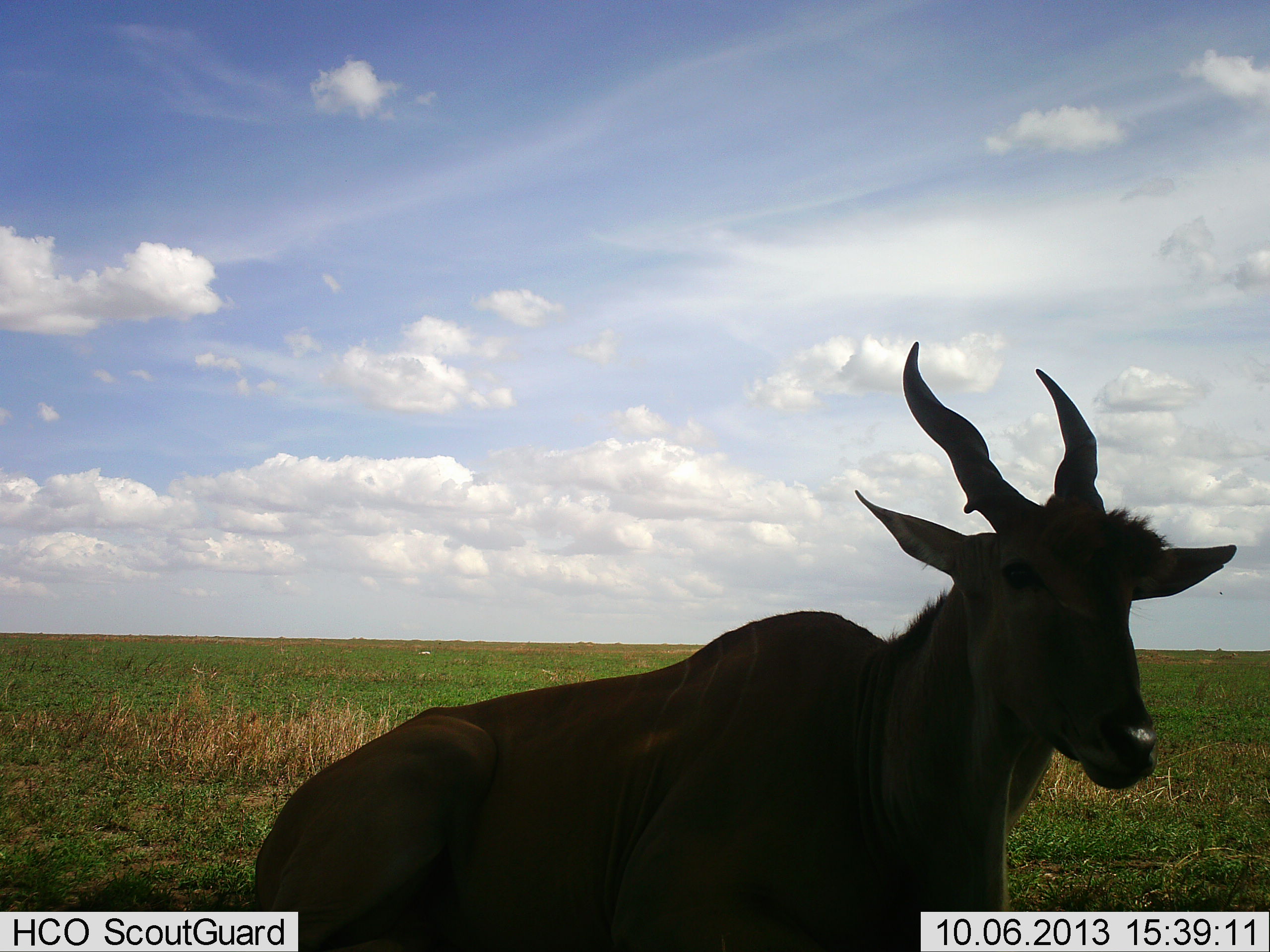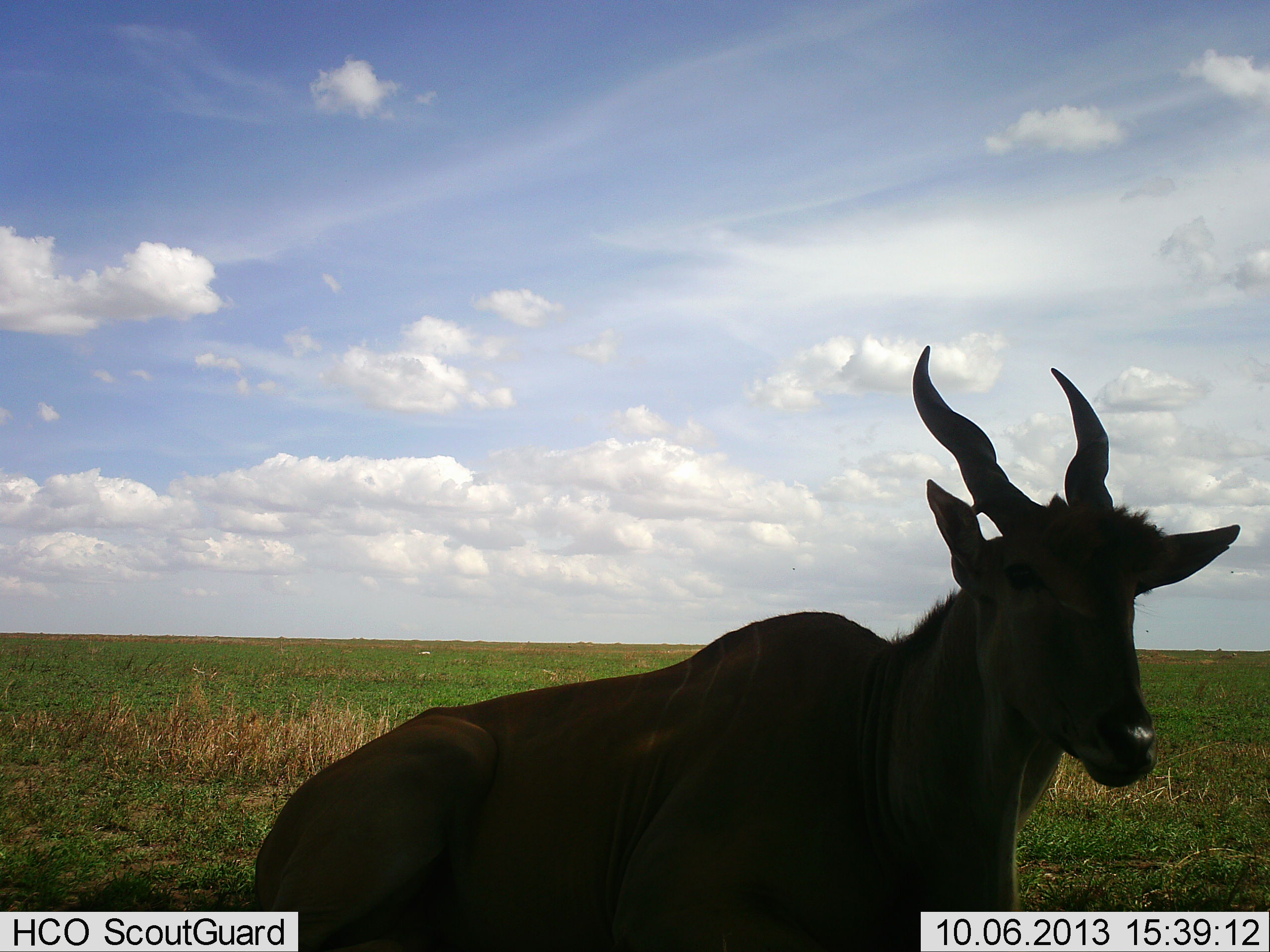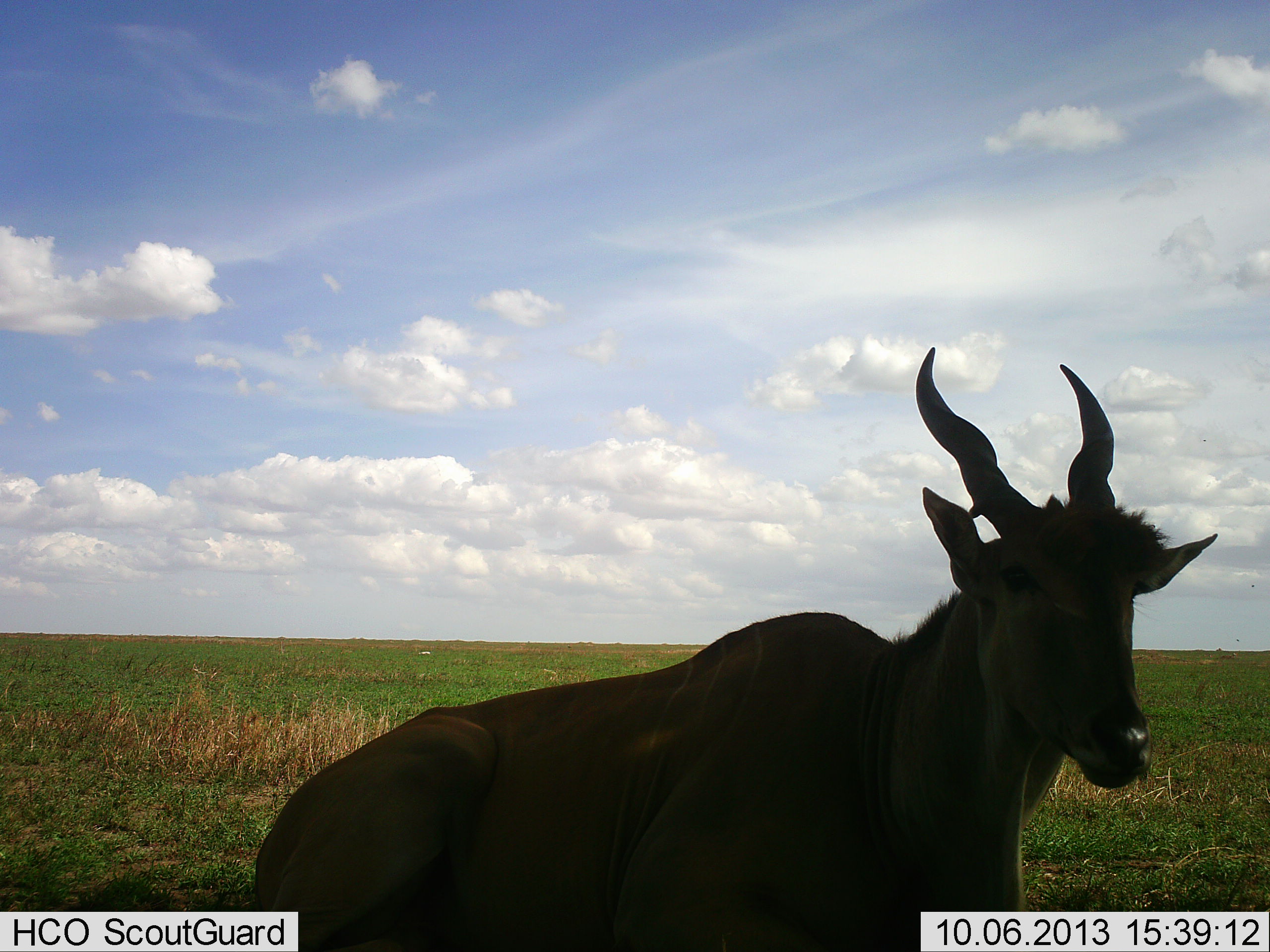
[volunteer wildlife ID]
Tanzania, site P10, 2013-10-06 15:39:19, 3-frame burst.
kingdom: Animalia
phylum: Chordata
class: Mammalia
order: Artiodactyla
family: Bovidae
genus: Tragelaphus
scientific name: Tragelaphus oryx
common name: eland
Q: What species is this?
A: Eland (Tragelaphus oryx).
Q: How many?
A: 1.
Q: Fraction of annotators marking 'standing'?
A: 40%.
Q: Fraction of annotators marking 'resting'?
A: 50%.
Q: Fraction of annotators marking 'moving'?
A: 10%.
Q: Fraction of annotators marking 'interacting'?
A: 0%.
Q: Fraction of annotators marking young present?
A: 0%.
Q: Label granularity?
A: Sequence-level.